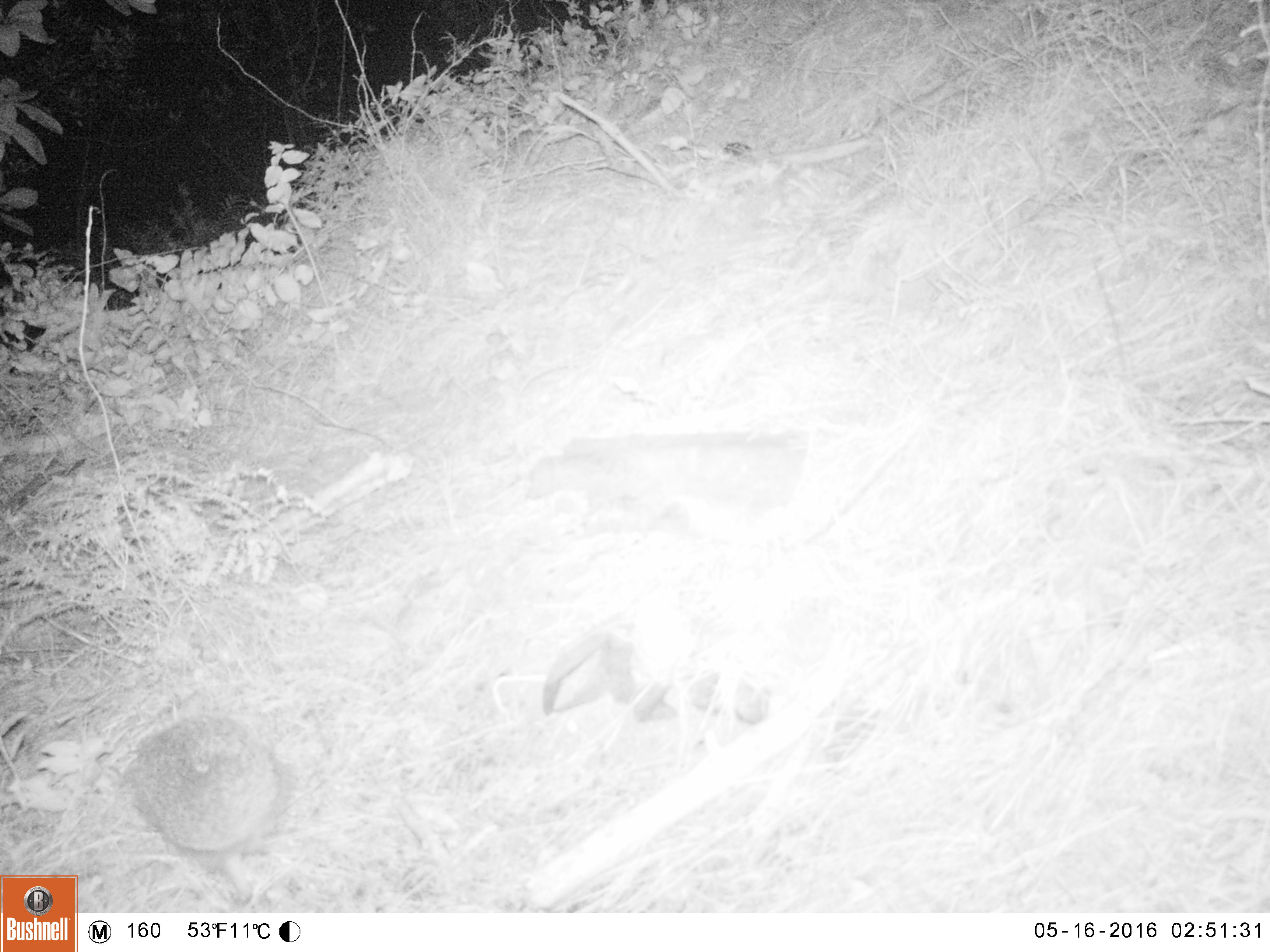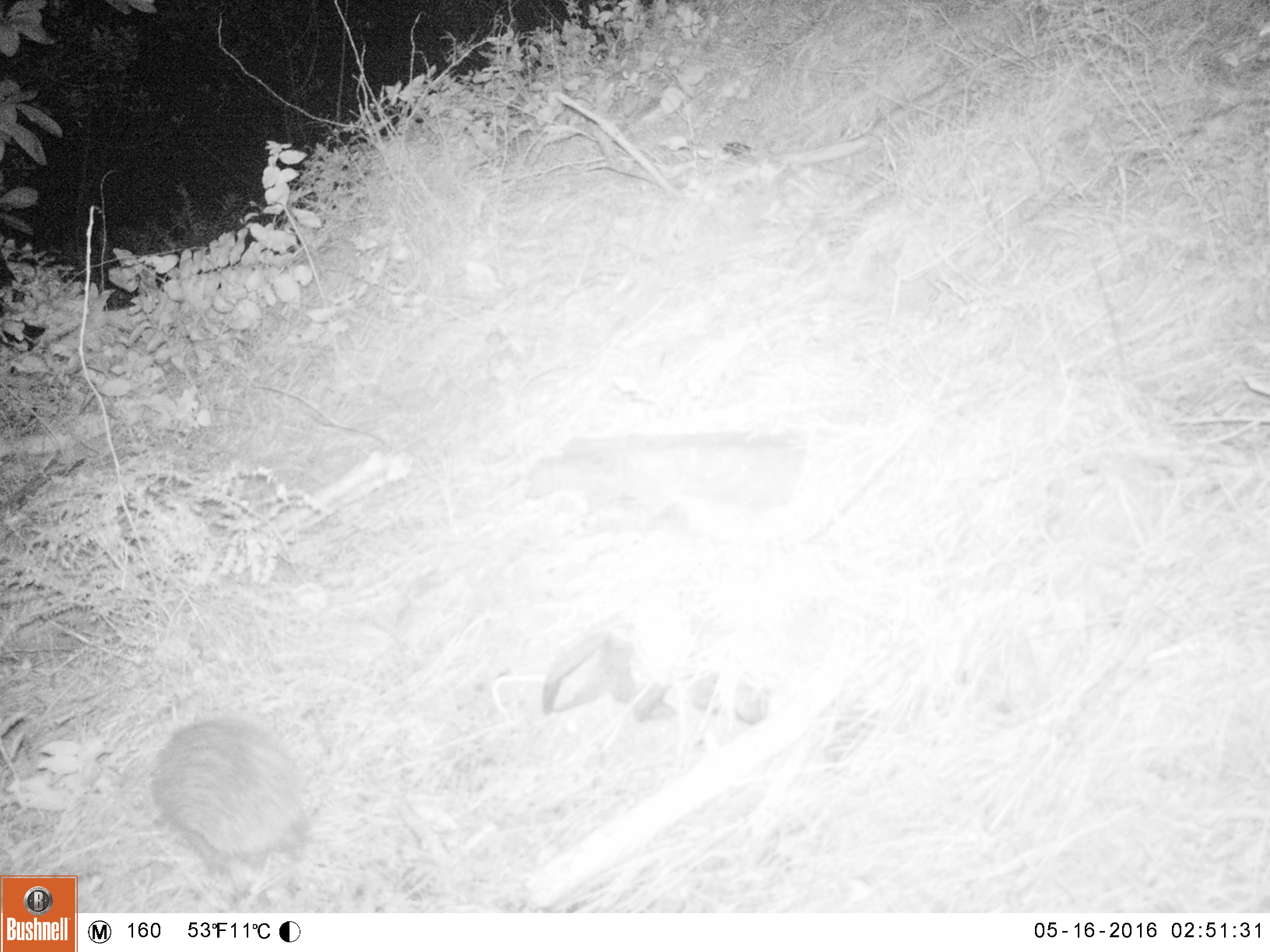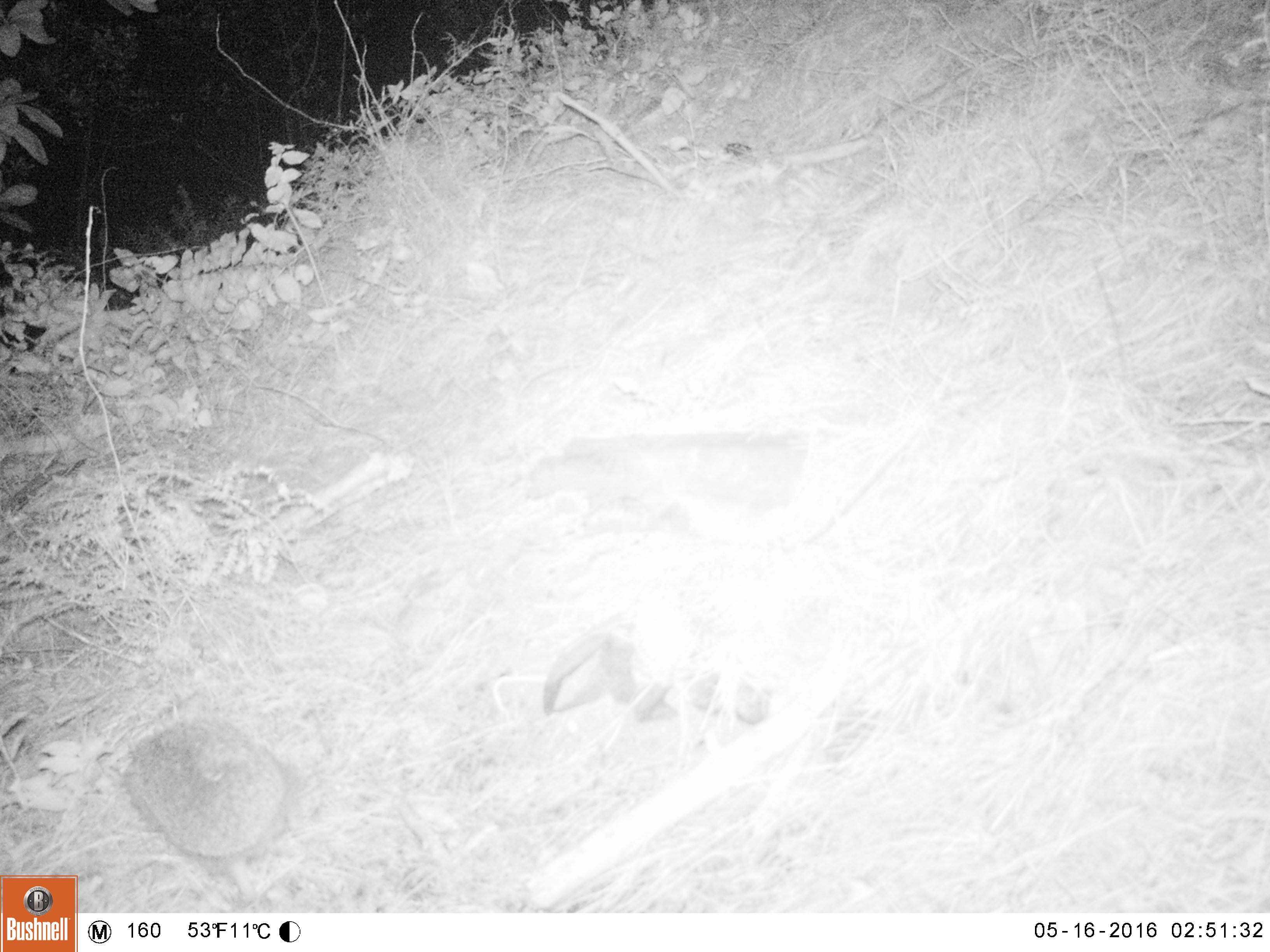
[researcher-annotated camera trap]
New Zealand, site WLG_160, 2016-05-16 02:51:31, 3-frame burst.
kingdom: Animalia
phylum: Chordata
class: Mammalia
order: Eulipotyphla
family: Erinaceidae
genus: Erinaceus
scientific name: Erinaceus europaeus europaeus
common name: european hedgehog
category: hedgehog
Hedgehog (european hedgehog) (Erinaceus europaeus europaeus).